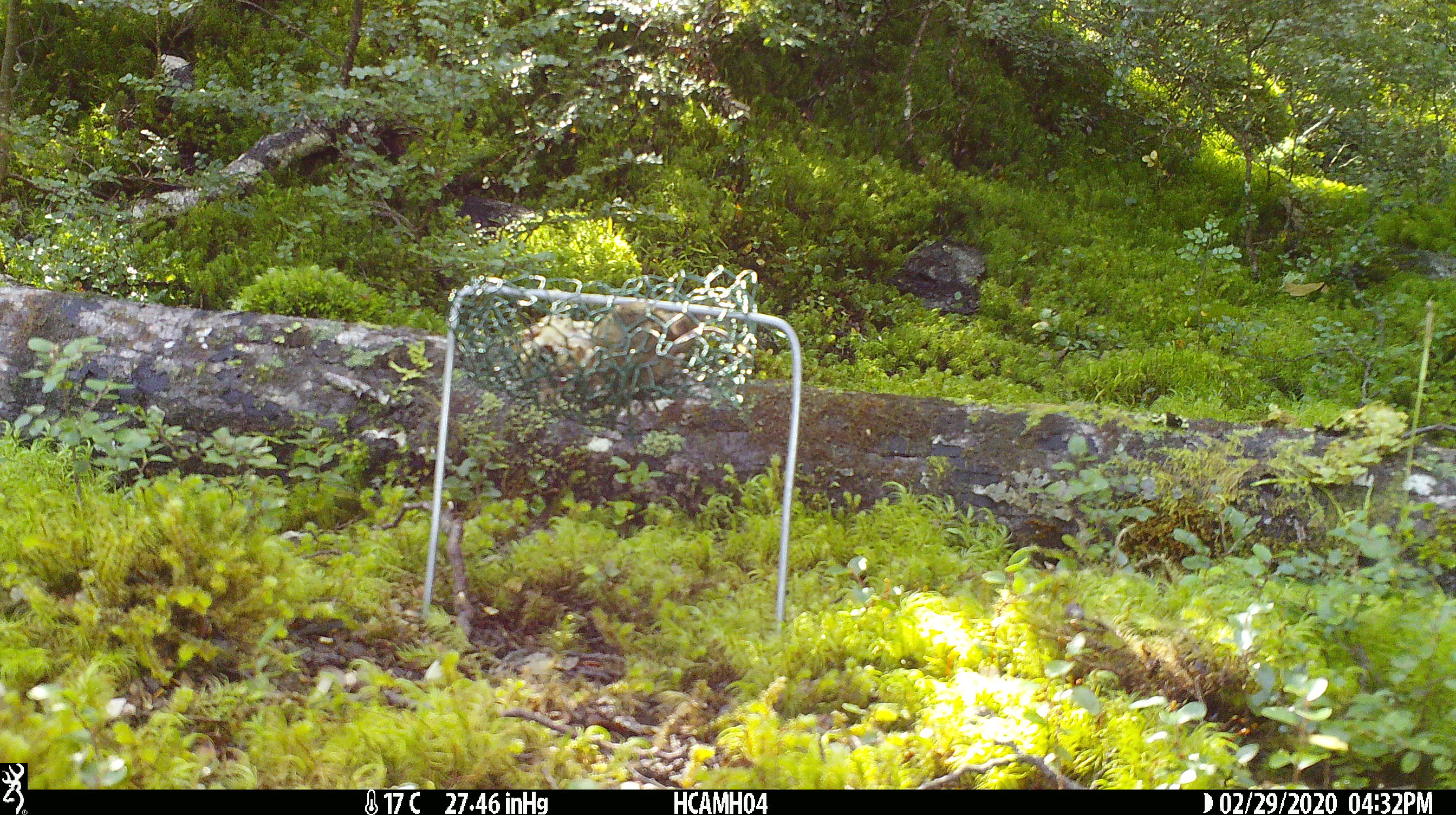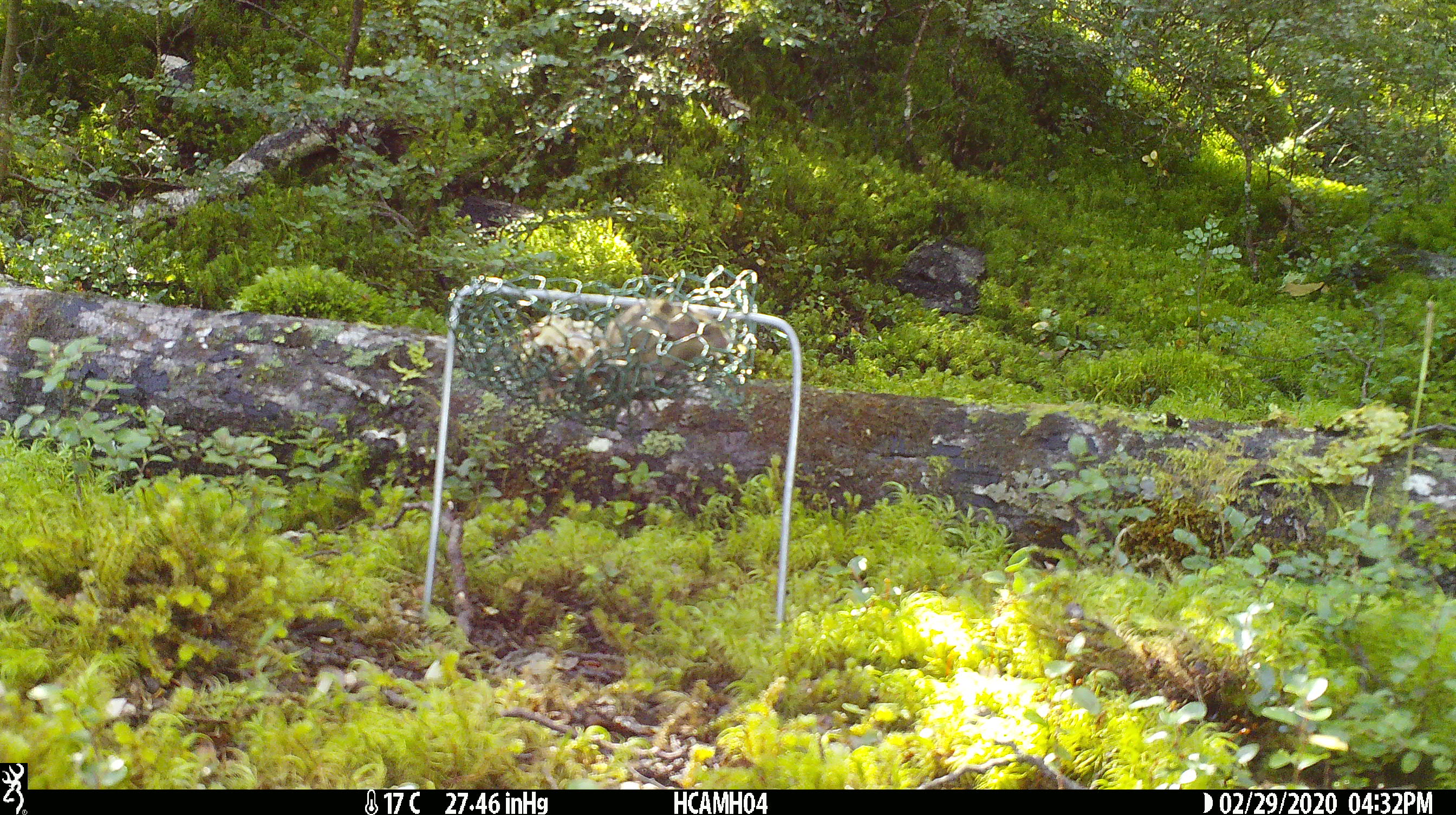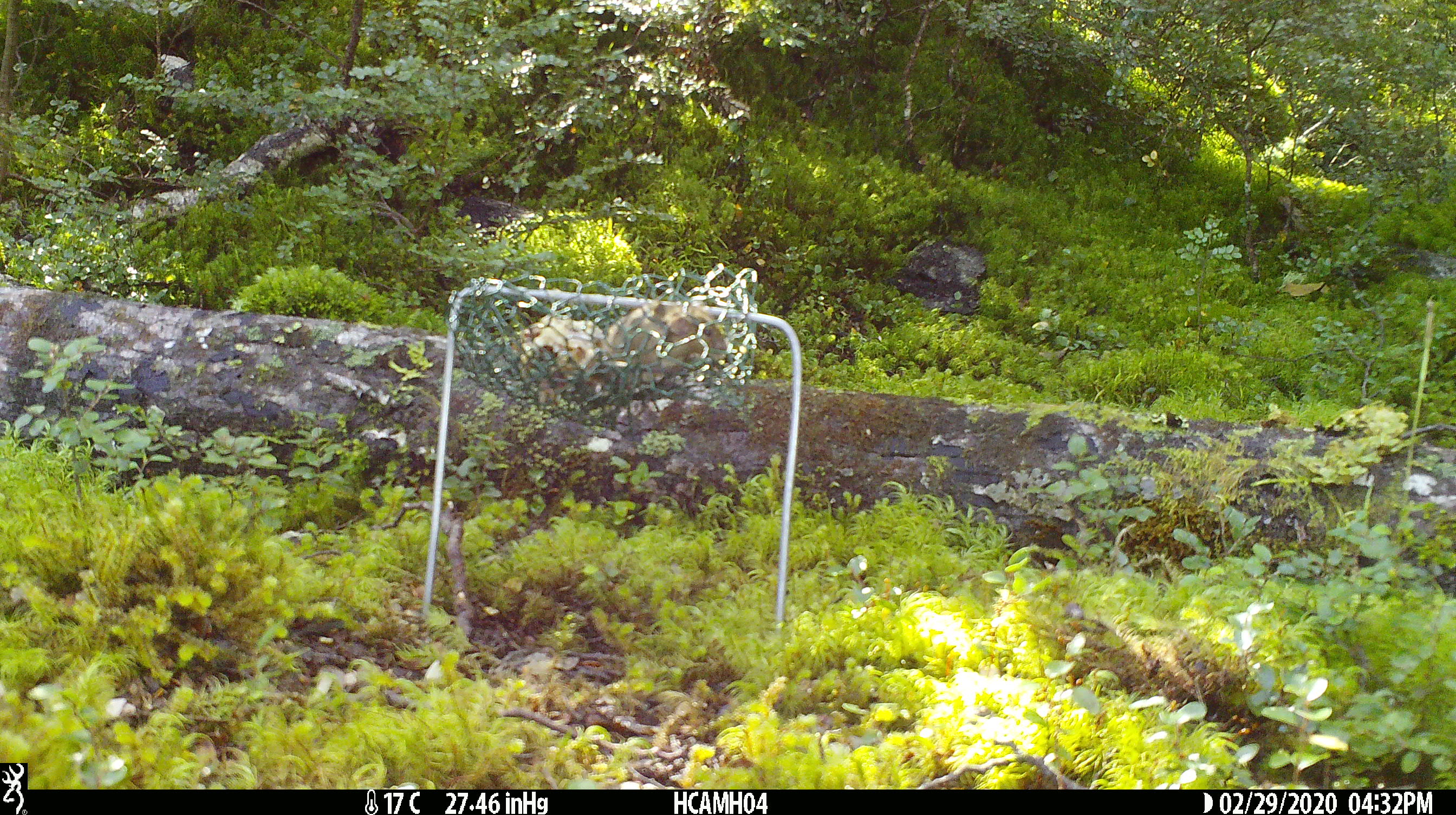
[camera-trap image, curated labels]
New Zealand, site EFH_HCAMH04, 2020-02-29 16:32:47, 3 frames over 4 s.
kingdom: Animalia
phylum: Chordata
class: Mammalia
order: Rodentia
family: Muridae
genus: Mus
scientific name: Mus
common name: mouse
Mouse (Mus).